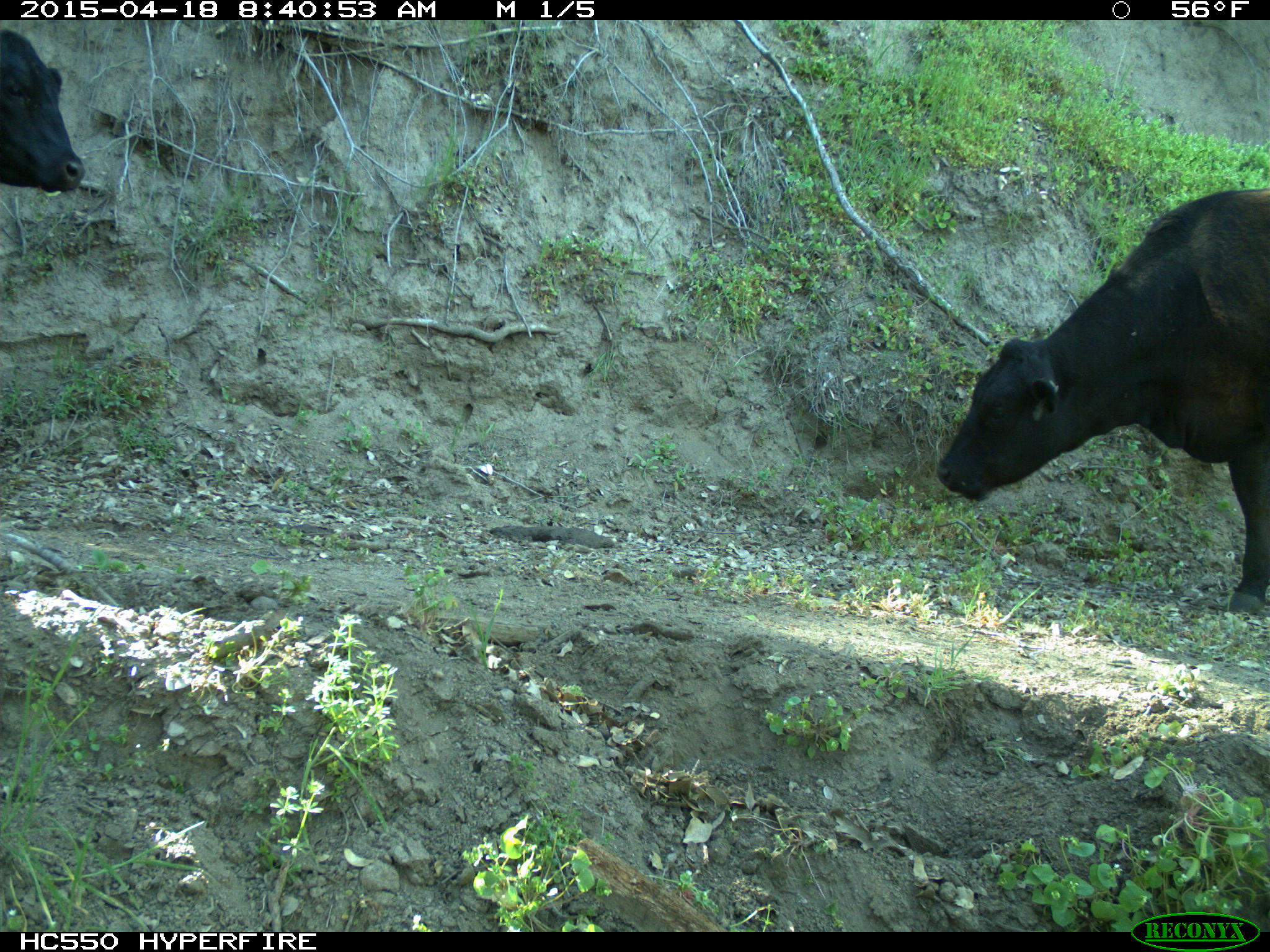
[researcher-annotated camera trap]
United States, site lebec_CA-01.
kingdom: Animalia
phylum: Chordata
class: Mammalia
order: Artiodactyla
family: Bovidae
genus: Bos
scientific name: Bos taurus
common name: domestic cow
Bos taurus (domestic cow).